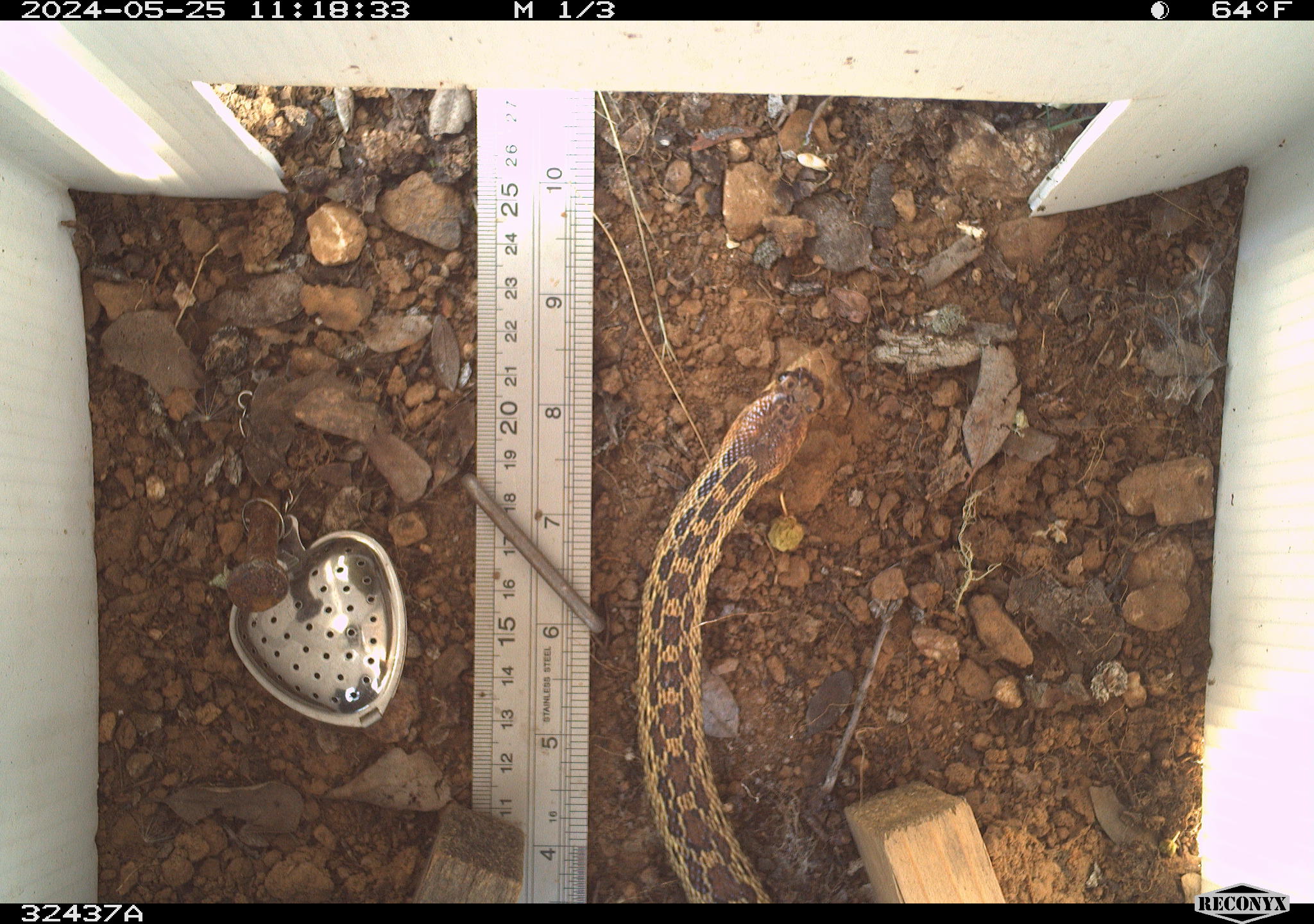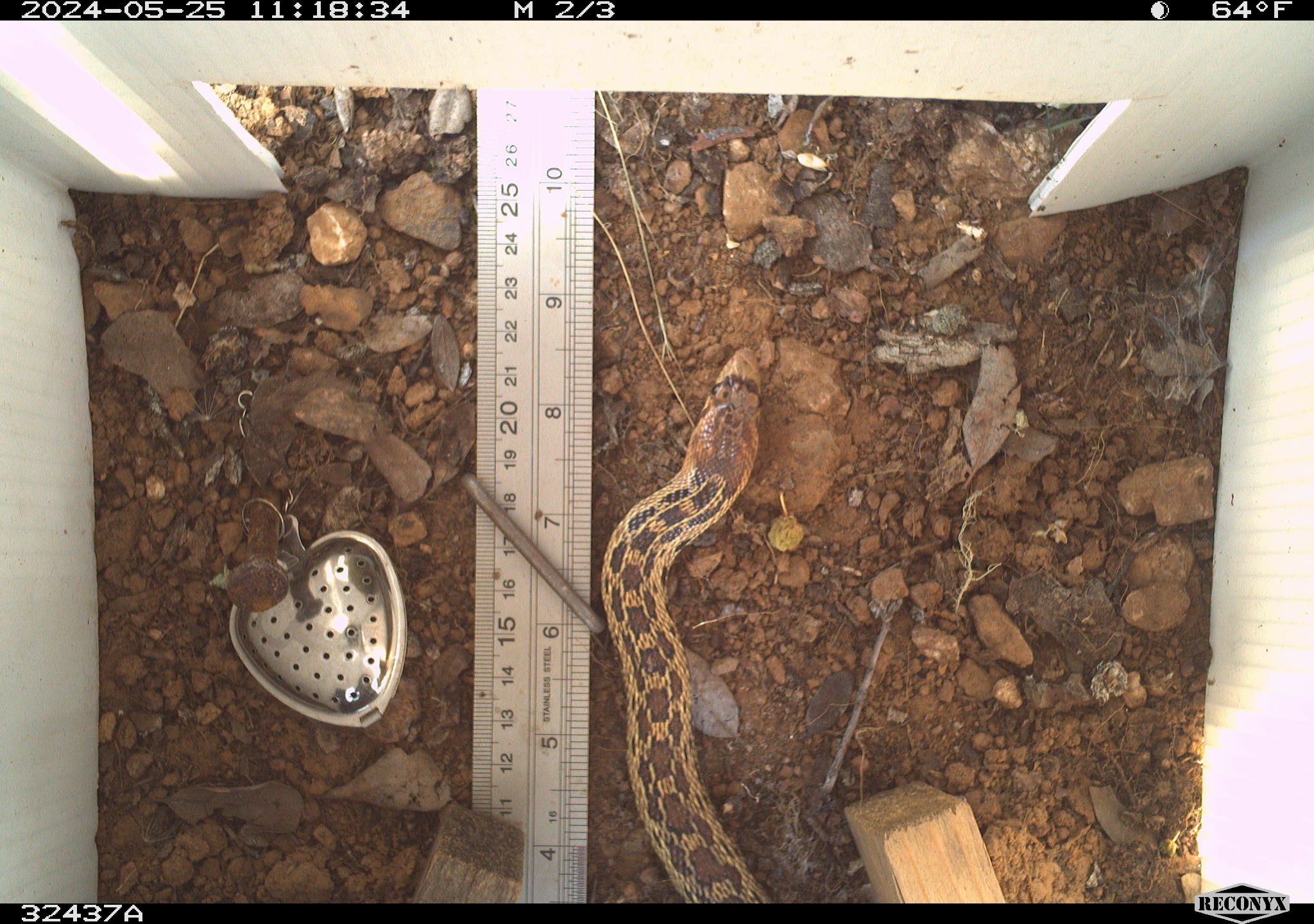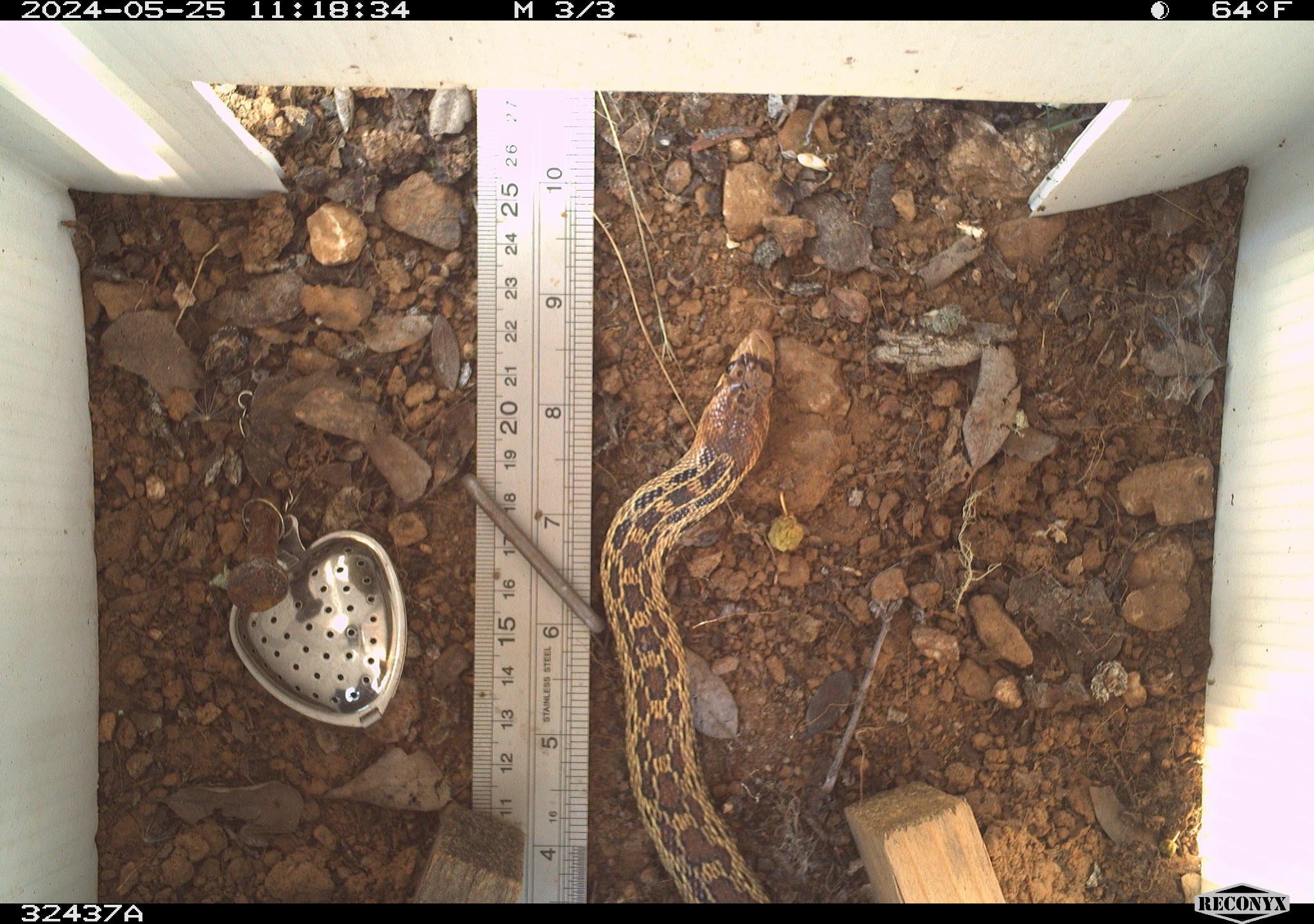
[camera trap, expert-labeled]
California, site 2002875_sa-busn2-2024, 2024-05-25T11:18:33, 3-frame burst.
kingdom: Animalia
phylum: Chordata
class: Reptilia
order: Squamata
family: Colubridae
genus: Pituophis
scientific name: Pituophis catenifer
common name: gophersnake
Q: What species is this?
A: Gophersnake (Pituophis catenifer).